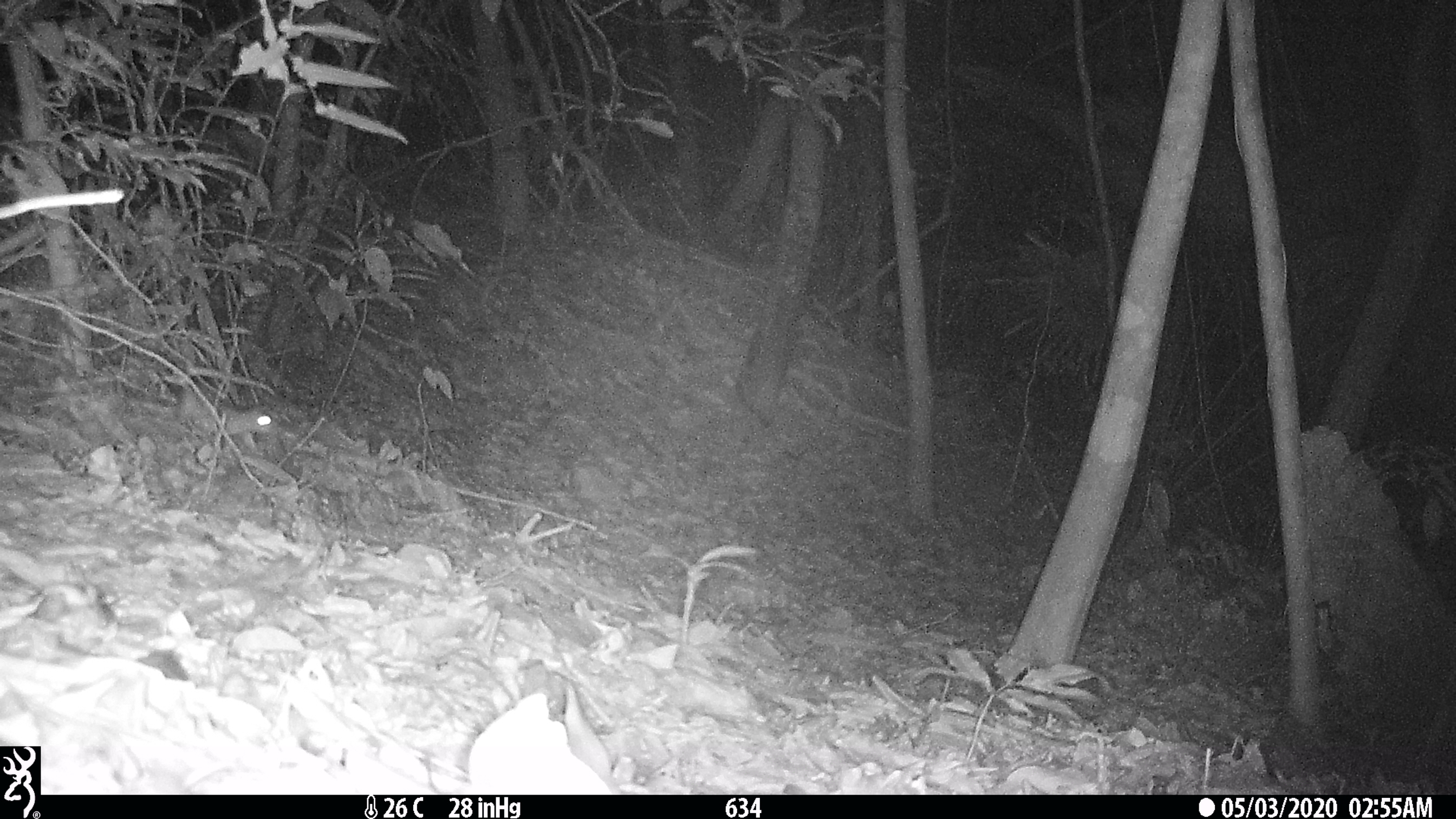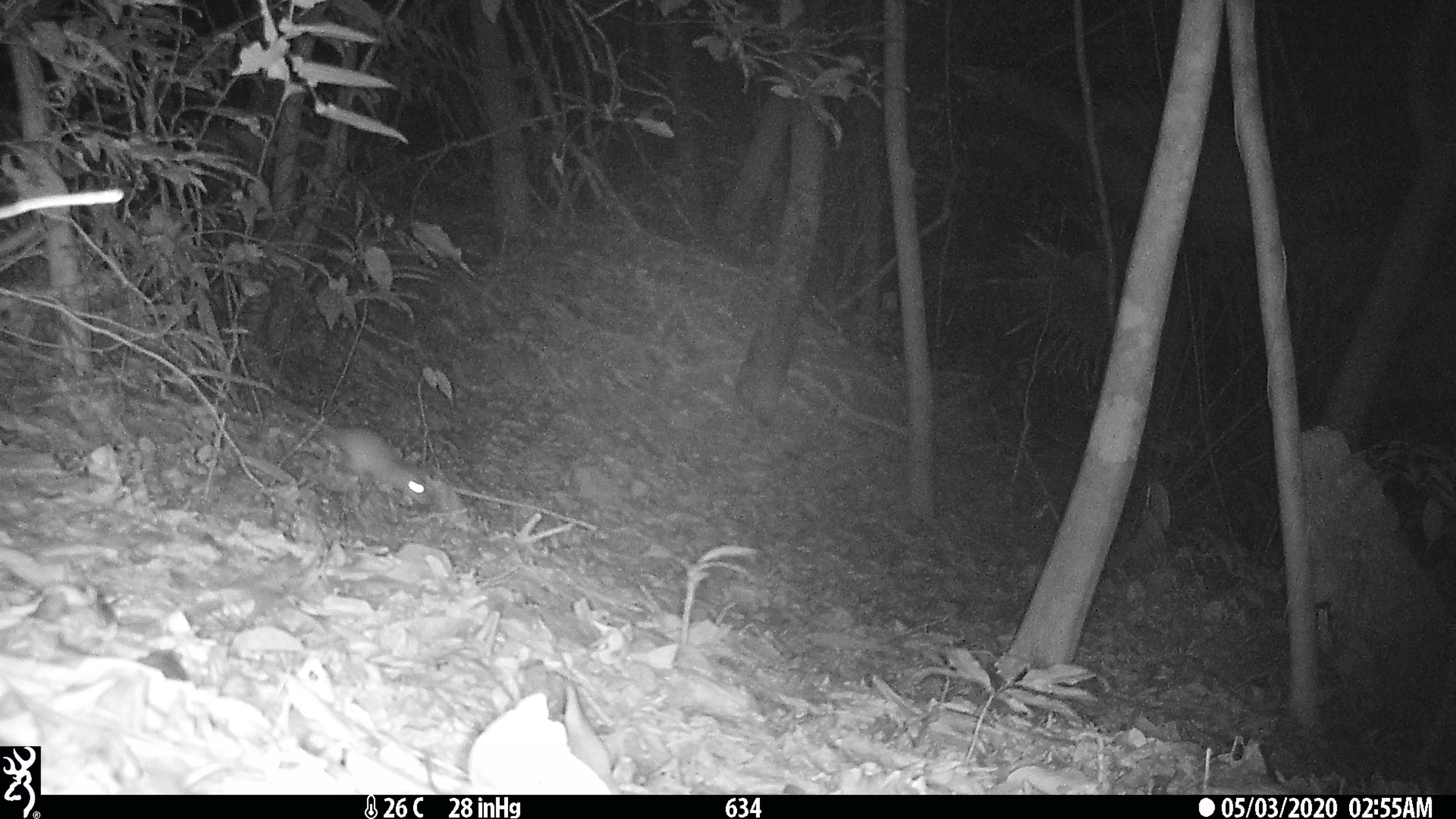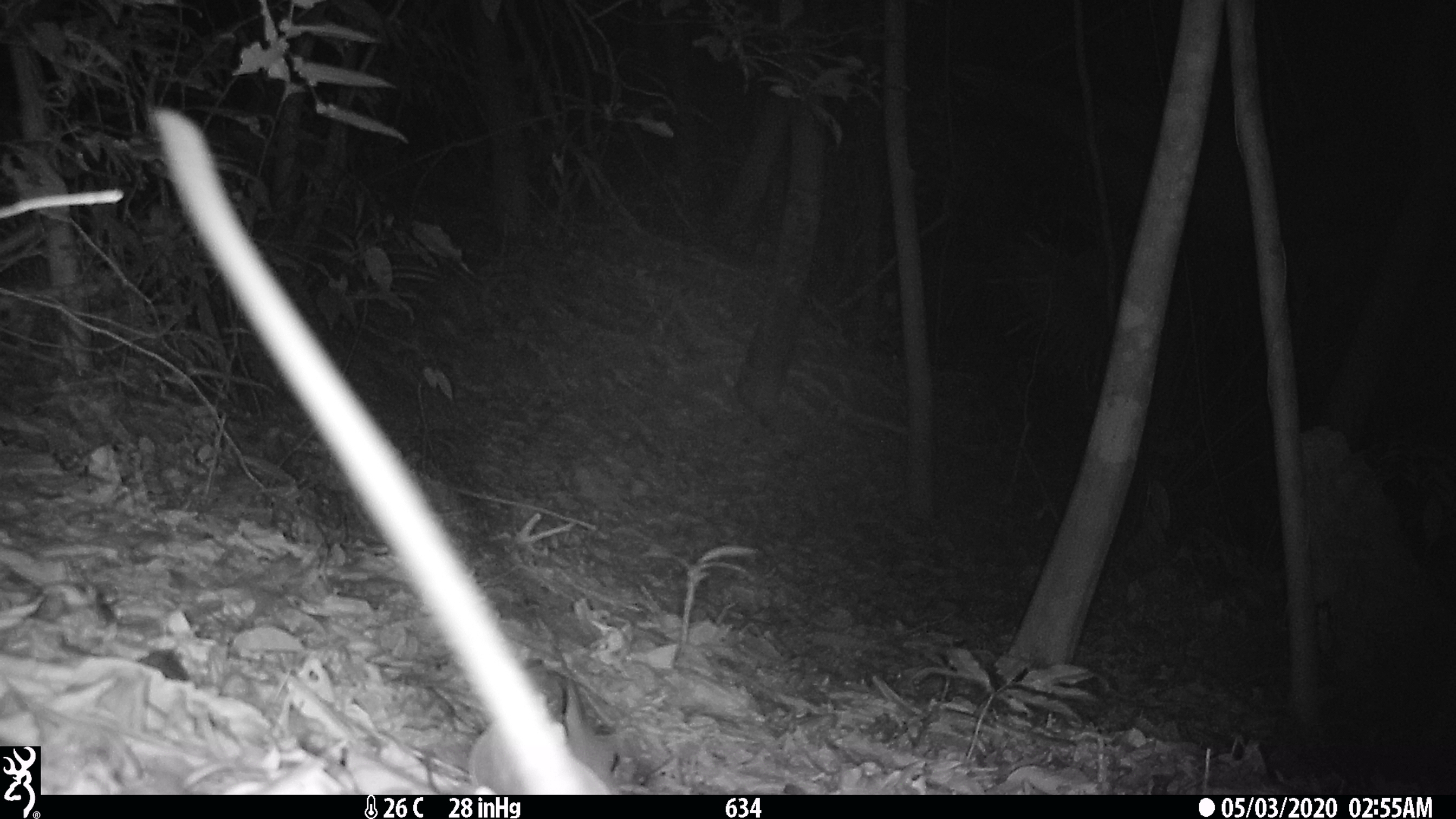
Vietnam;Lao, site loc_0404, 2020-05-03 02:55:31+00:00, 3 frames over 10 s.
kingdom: Animalia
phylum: Chordata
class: Mammalia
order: Rodentia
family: Muridae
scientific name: Muridae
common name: old-world mice and rats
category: unidentified murid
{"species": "unidentified murid (old-world mice and rats) (Muridae)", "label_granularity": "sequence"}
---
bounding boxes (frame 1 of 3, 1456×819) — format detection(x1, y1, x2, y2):
unidentified murid: detection(177, 388, 277, 442)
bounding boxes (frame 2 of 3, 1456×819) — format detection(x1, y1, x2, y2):
unidentified murid: detection(279, 399, 432, 505)